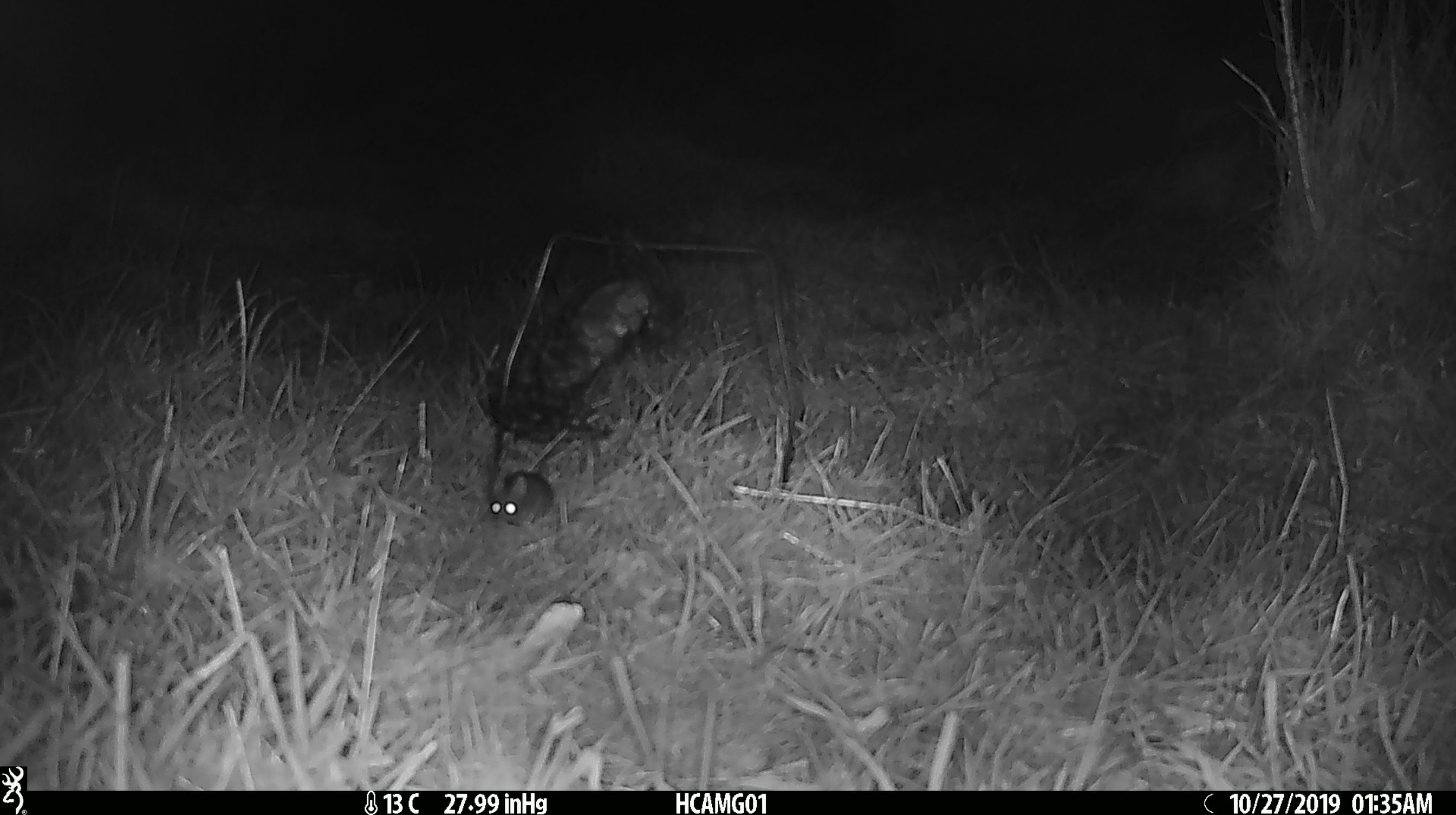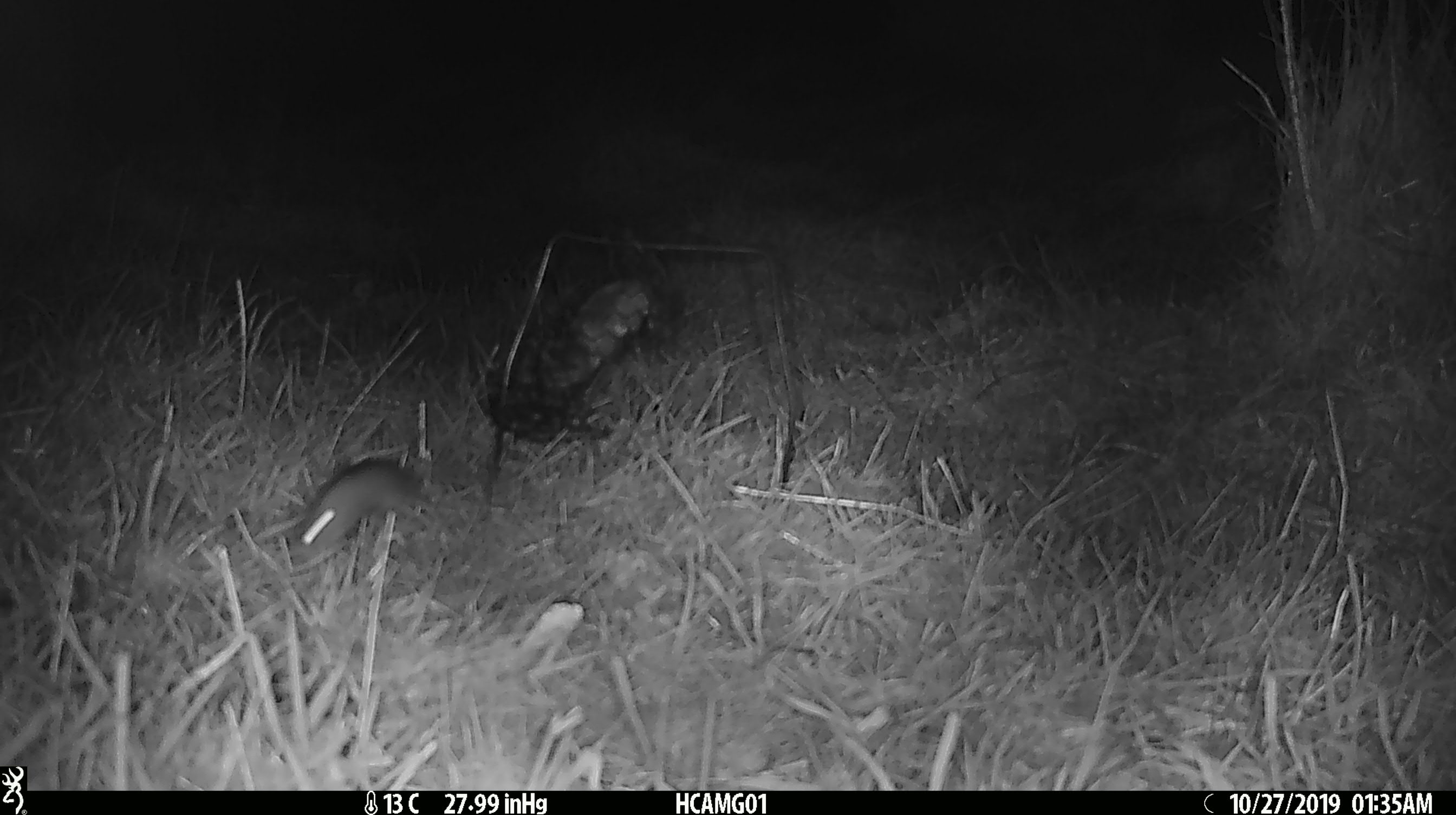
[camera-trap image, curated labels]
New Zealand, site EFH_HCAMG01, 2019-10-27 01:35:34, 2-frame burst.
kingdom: Animalia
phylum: Chordata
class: Mammalia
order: Rodentia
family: Muridae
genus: Mus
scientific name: Mus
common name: mouse